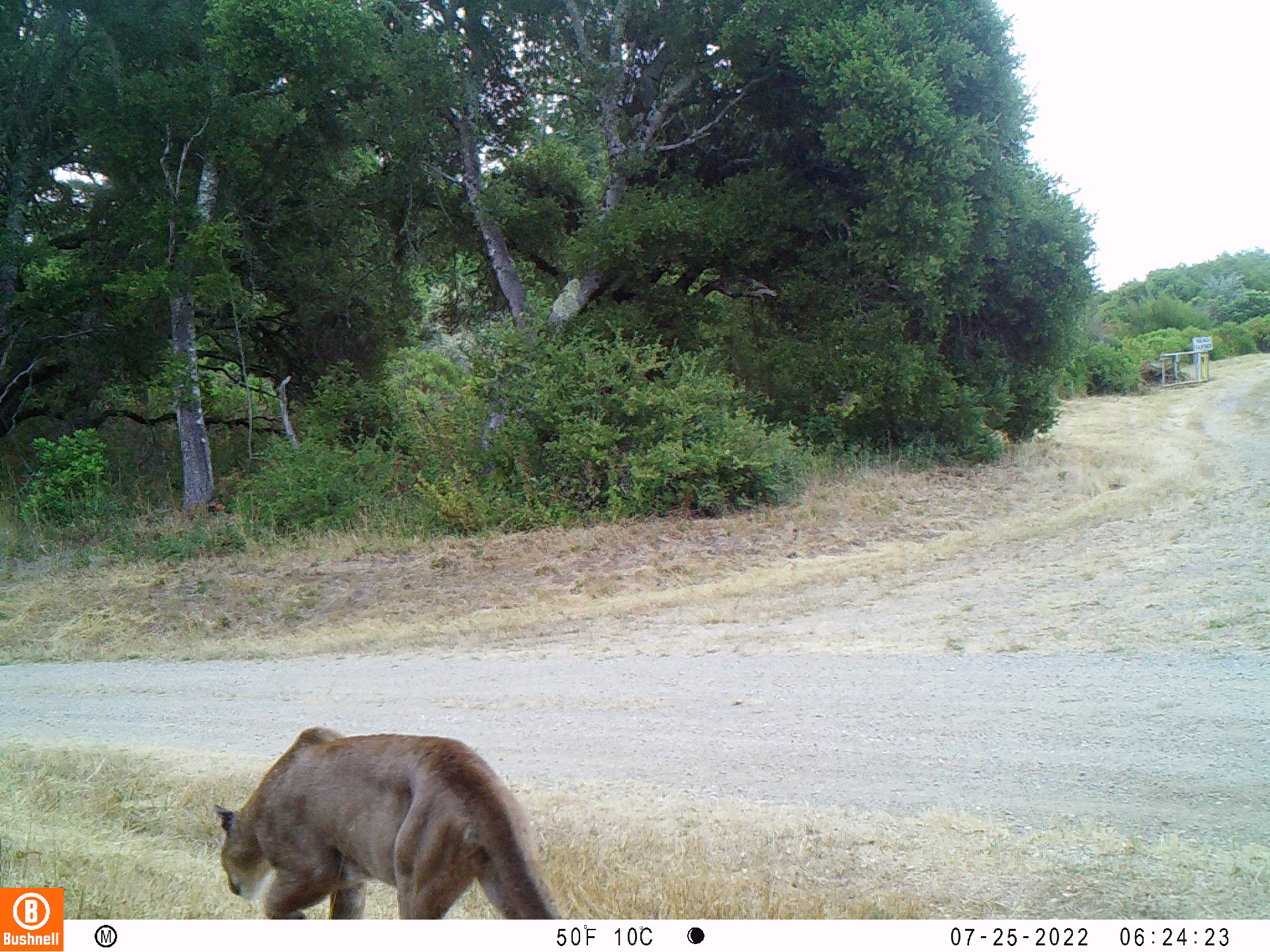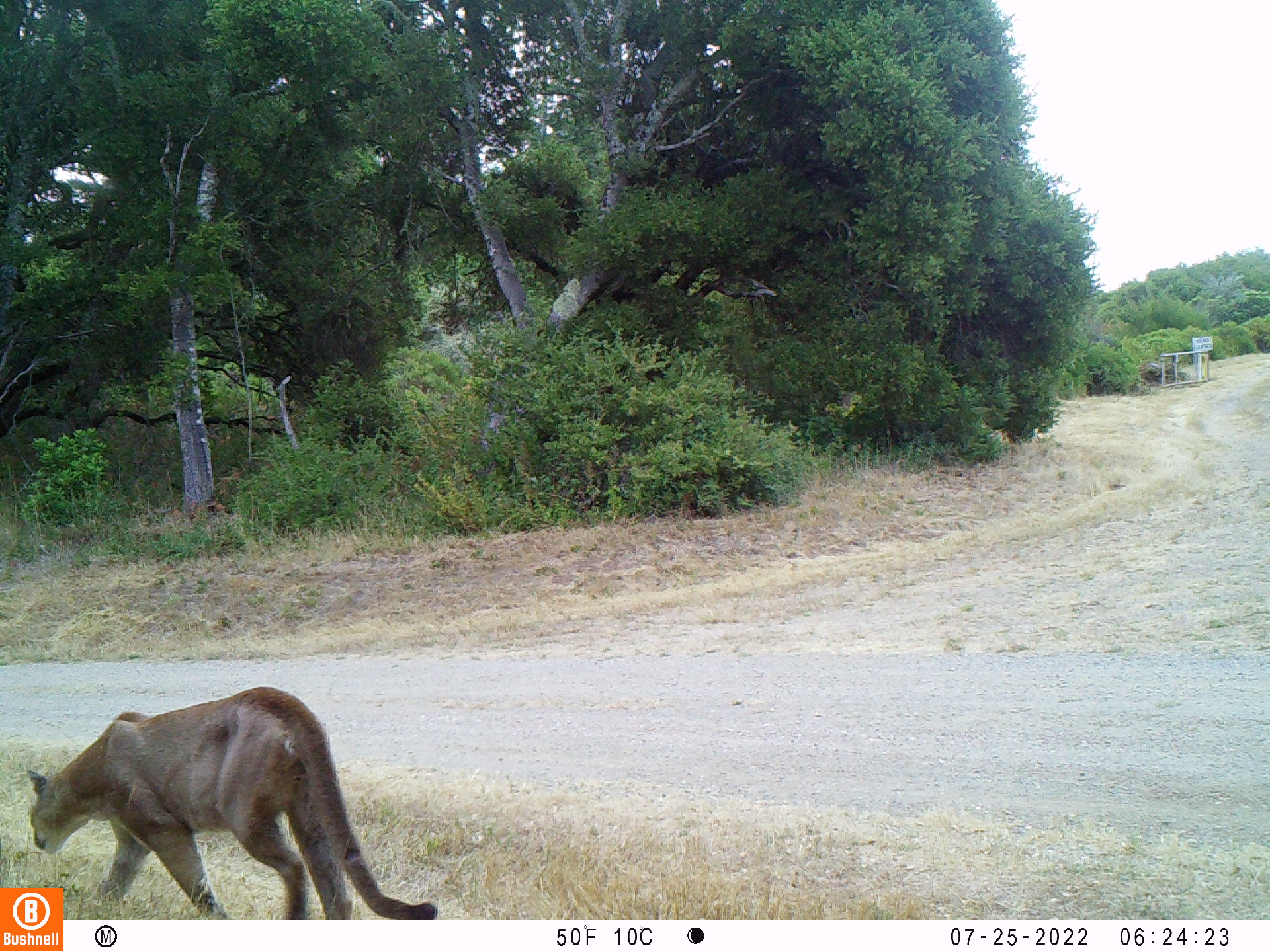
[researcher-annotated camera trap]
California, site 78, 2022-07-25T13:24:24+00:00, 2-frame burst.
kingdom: Animalia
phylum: Chordata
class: Mammalia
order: Carnivora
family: Felidae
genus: Puma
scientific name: Puma concolor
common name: puma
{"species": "puma (Puma concolor)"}